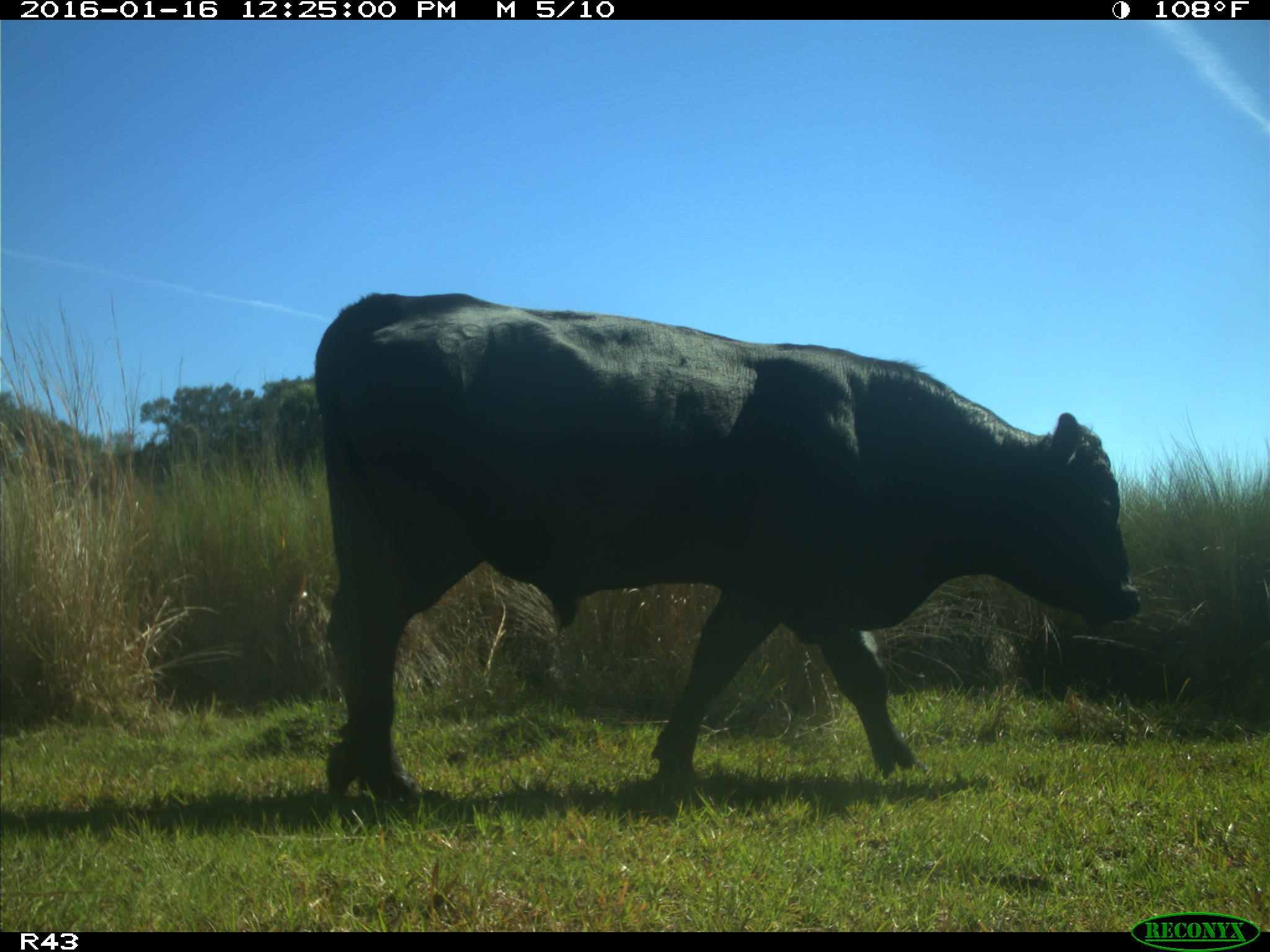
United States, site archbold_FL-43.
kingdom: Animalia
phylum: Chordata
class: Mammalia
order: Artiodactyla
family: Bovidae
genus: Bos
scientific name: Bos taurus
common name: domestic cow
Bos taurus (domestic cow).